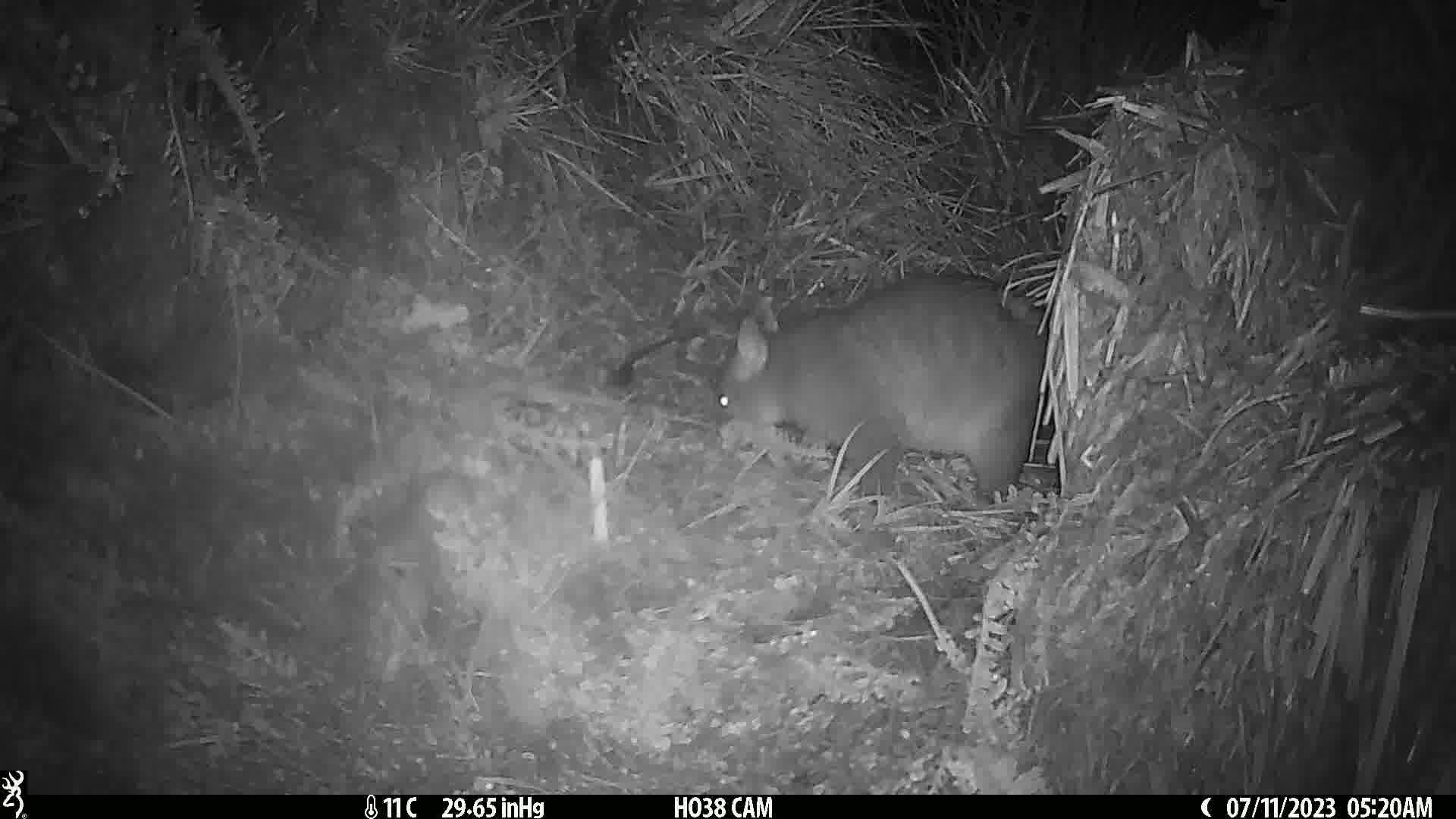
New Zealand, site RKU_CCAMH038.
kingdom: Animalia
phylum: Chordata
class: Mammalia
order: Diprotodontia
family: Phalangeridae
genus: Trichosurus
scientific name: Trichosurus vulpecula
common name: common brushtail possum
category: possum